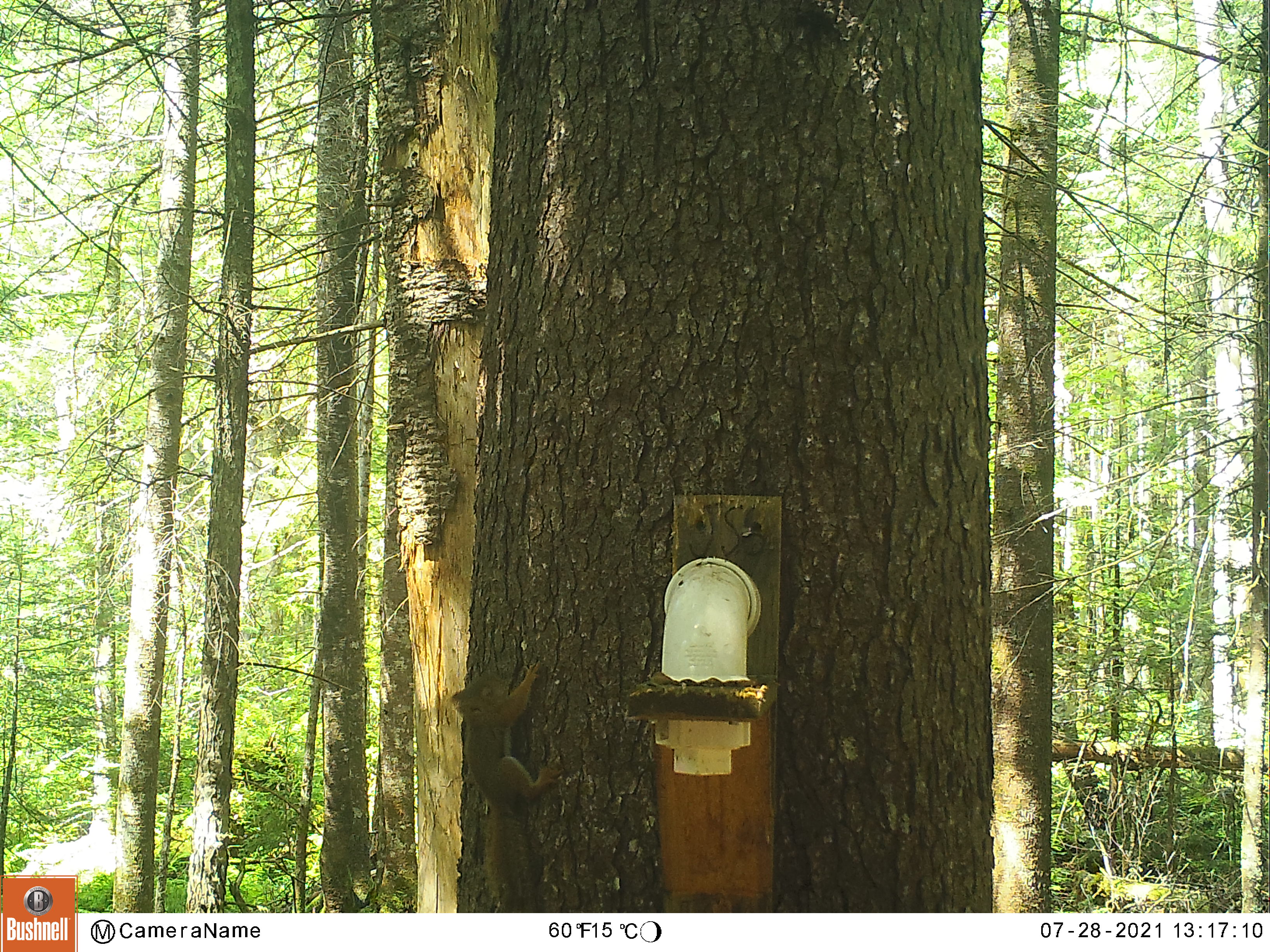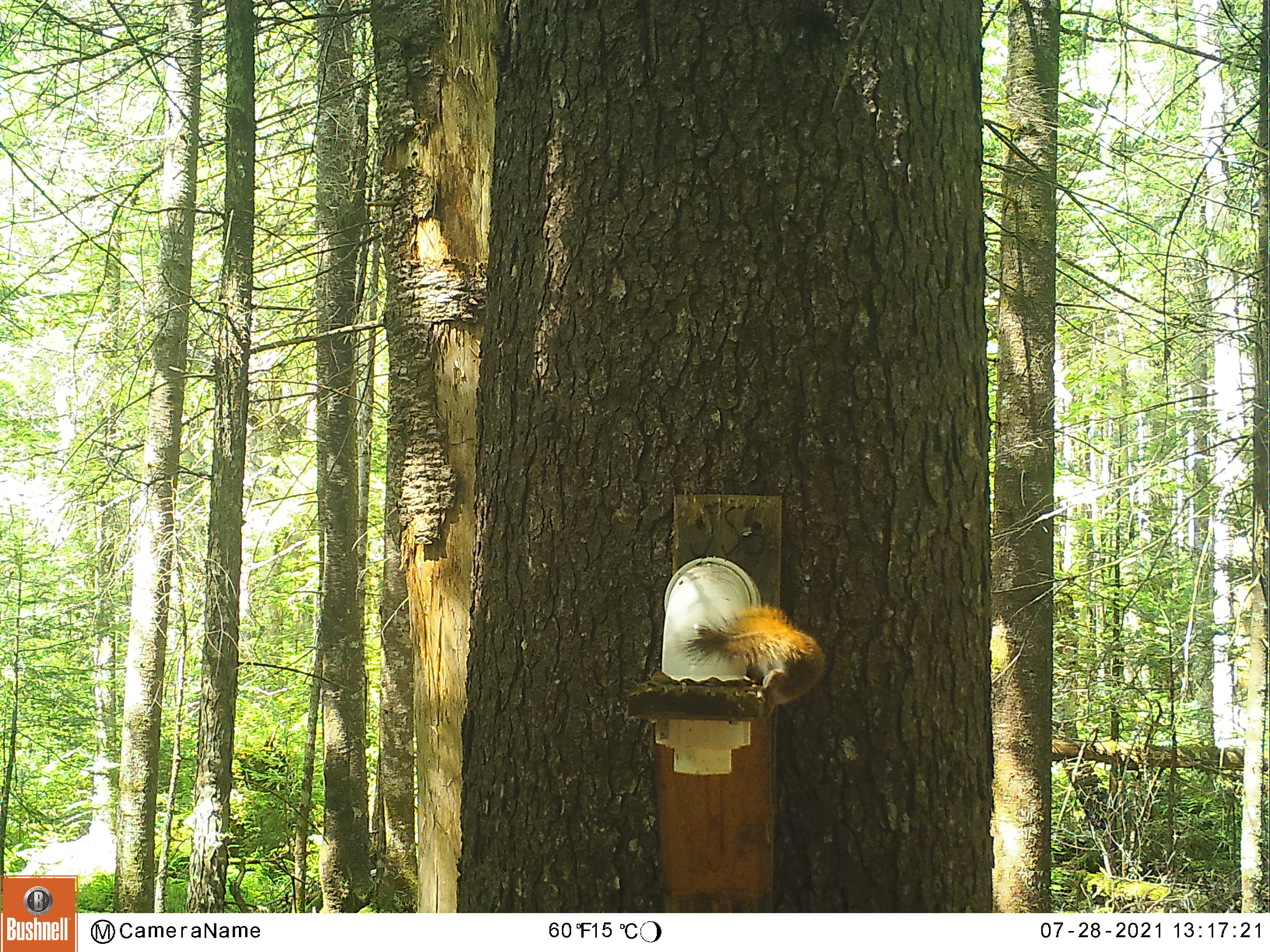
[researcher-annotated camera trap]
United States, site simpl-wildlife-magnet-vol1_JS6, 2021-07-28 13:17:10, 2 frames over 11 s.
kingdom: Animalia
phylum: Chordata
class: Mammalia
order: Rodentia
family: Sciuridae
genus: Tamiasciurus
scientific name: Tamiasciurus hudsonicus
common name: red squirrel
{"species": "red squirrel (Tamiasciurus hudsonicus)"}